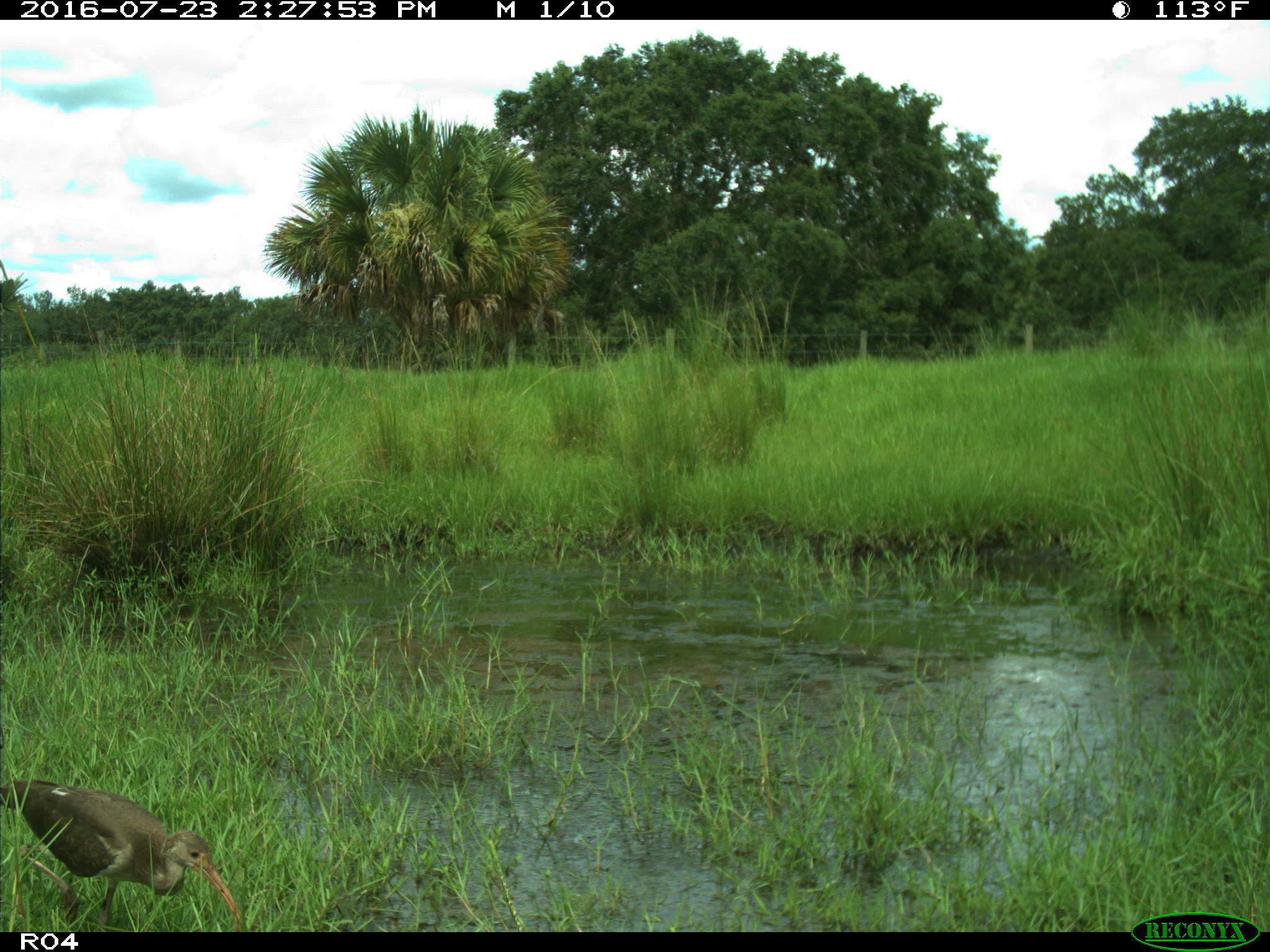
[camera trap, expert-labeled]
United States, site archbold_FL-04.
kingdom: Animalia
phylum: Chordata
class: Aves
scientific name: Aves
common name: birds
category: unidentified bird